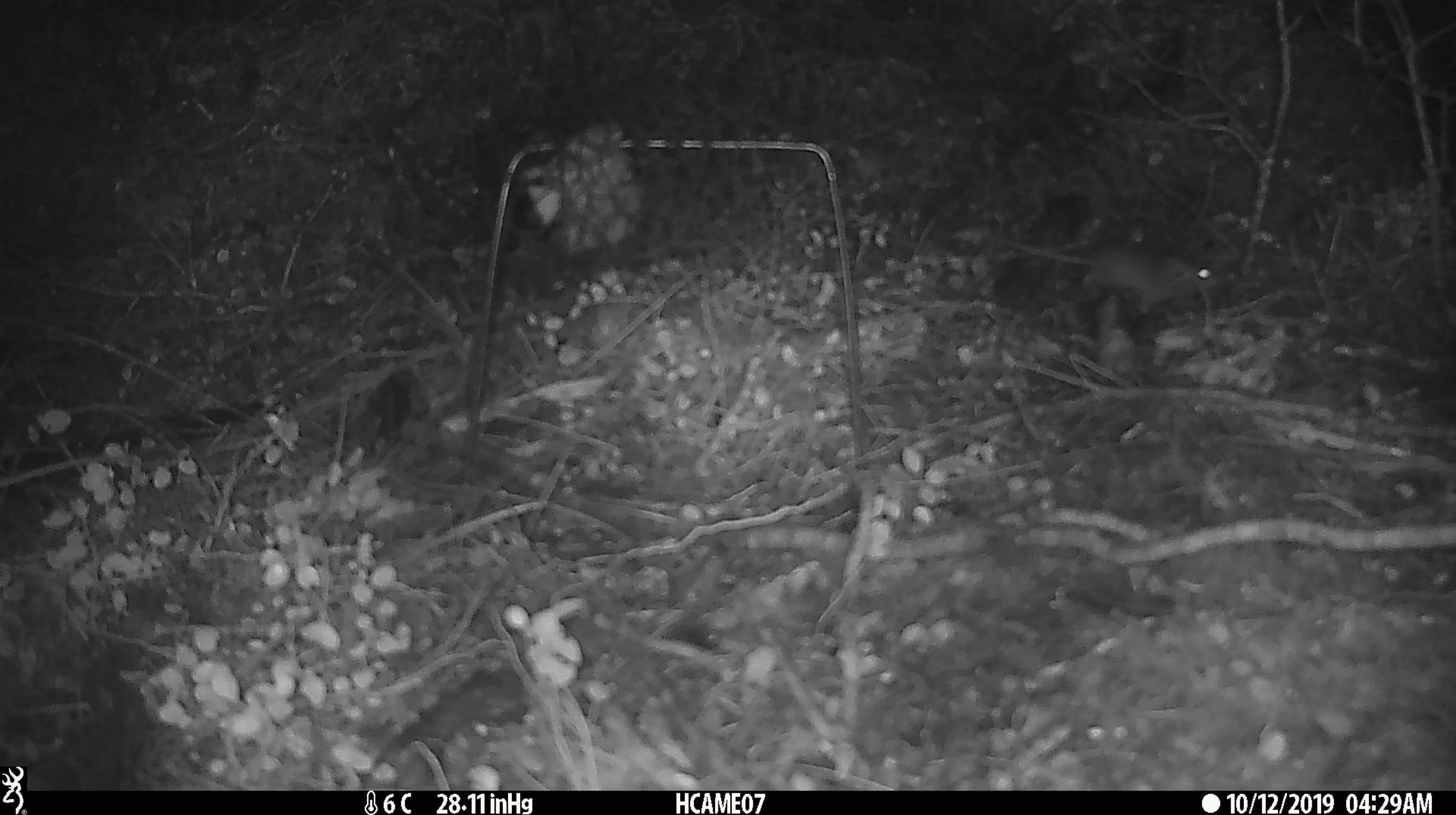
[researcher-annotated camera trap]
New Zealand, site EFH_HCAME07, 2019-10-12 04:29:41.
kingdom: Animalia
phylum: Chordata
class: Mammalia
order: Rodentia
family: Muridae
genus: Mus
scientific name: Mus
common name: mouse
Mouse (Mus).